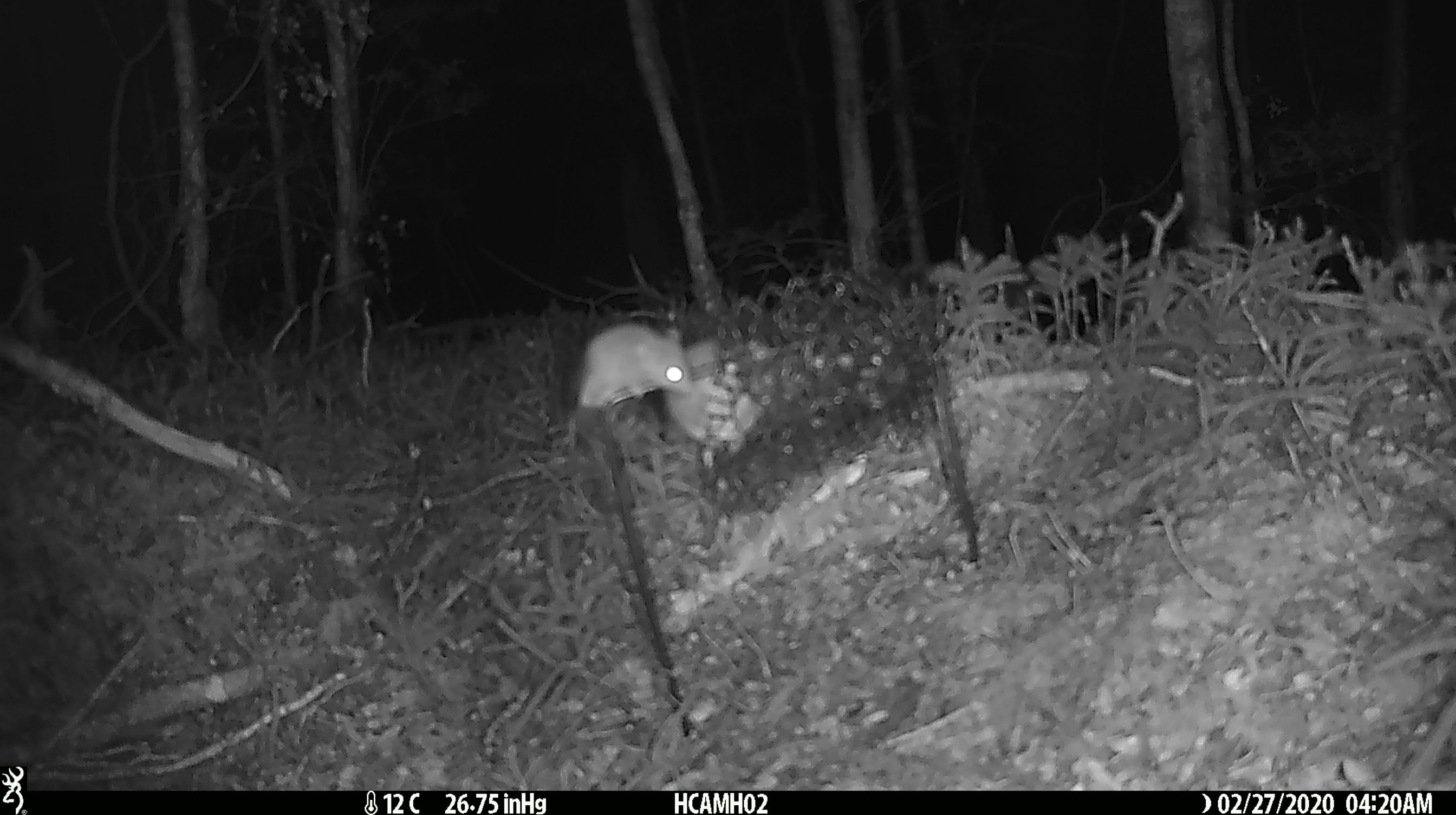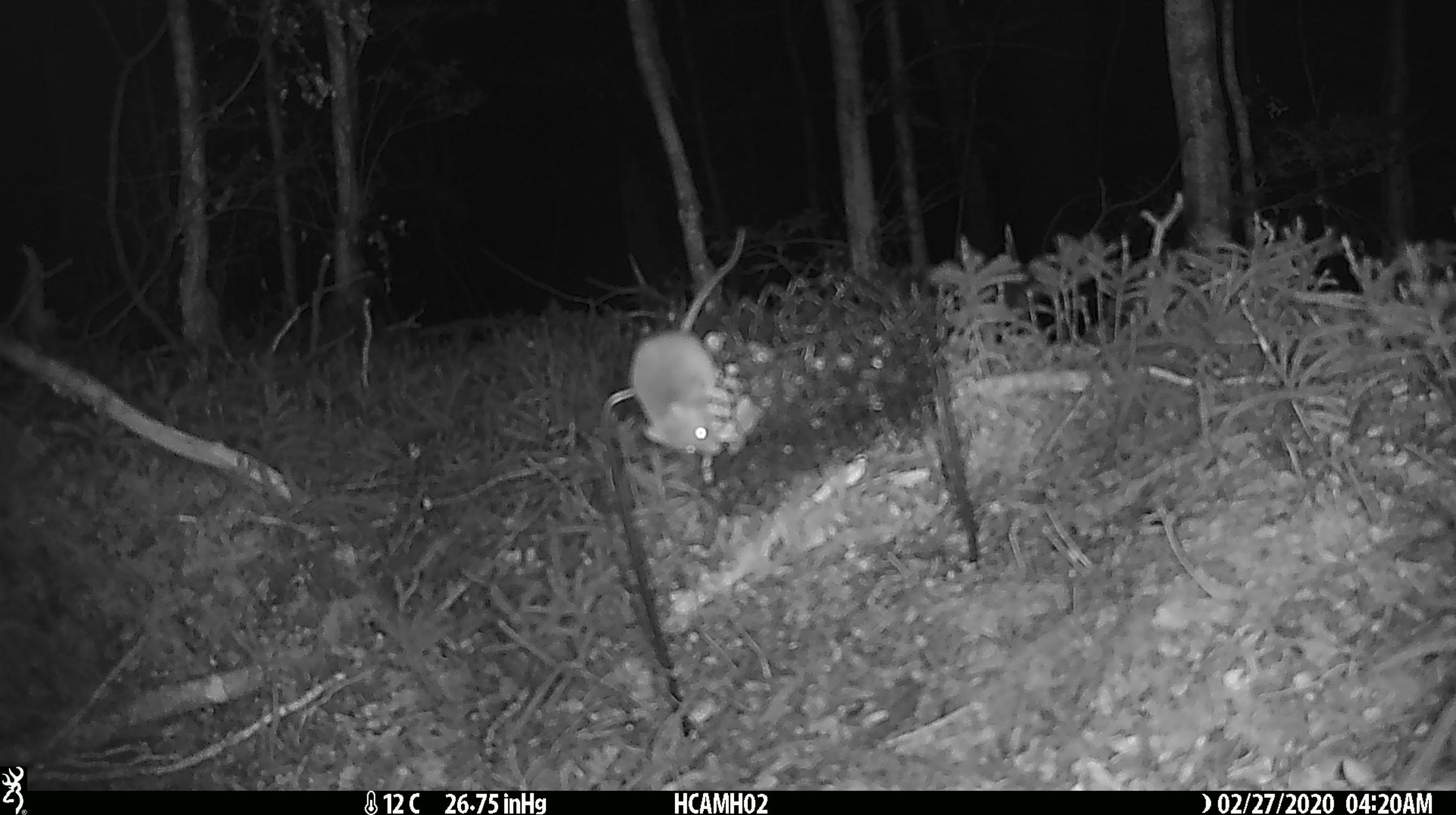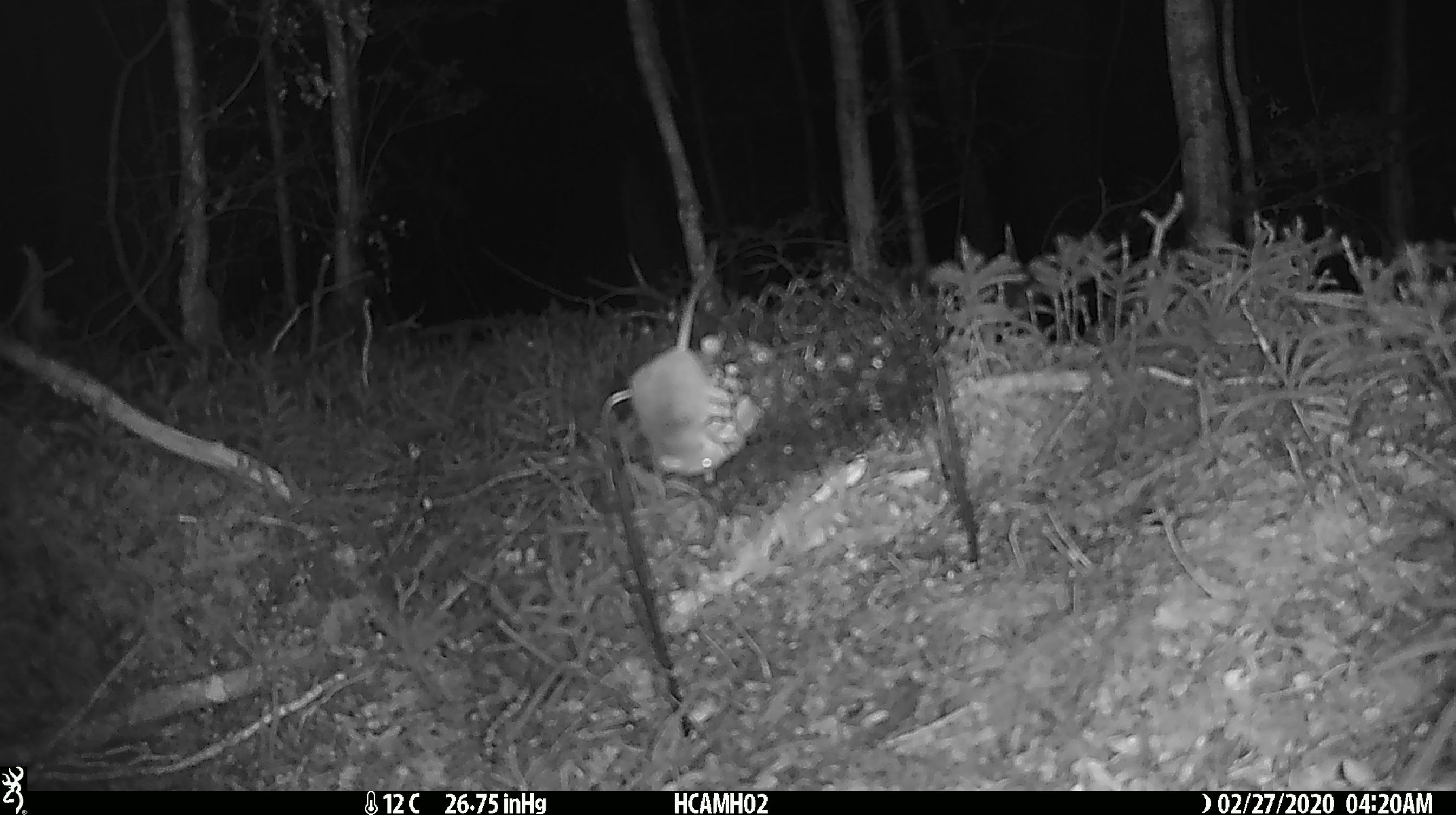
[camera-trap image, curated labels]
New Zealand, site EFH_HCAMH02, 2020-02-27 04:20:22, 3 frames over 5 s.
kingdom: Animalia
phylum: Chordata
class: Mammalia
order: Rodentia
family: Muridae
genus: Mus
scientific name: Mus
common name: mouse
Mouse (Mus).